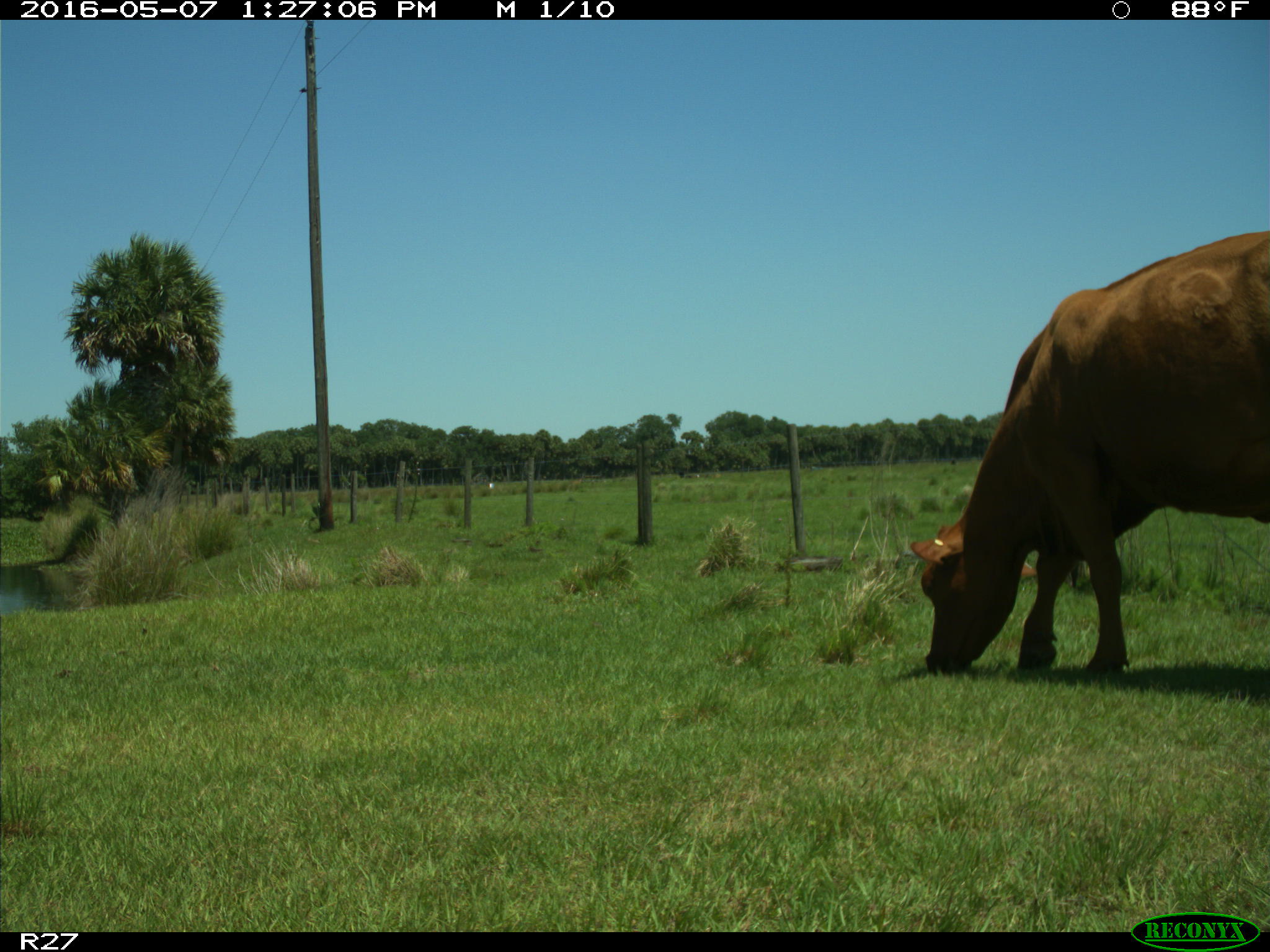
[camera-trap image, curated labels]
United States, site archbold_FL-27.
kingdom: Animalia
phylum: Chordata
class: Mammalia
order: Artiodactyla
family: Bovidae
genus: Bos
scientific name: Bos taurus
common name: domestic cow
Bos taurus (domestic cow).